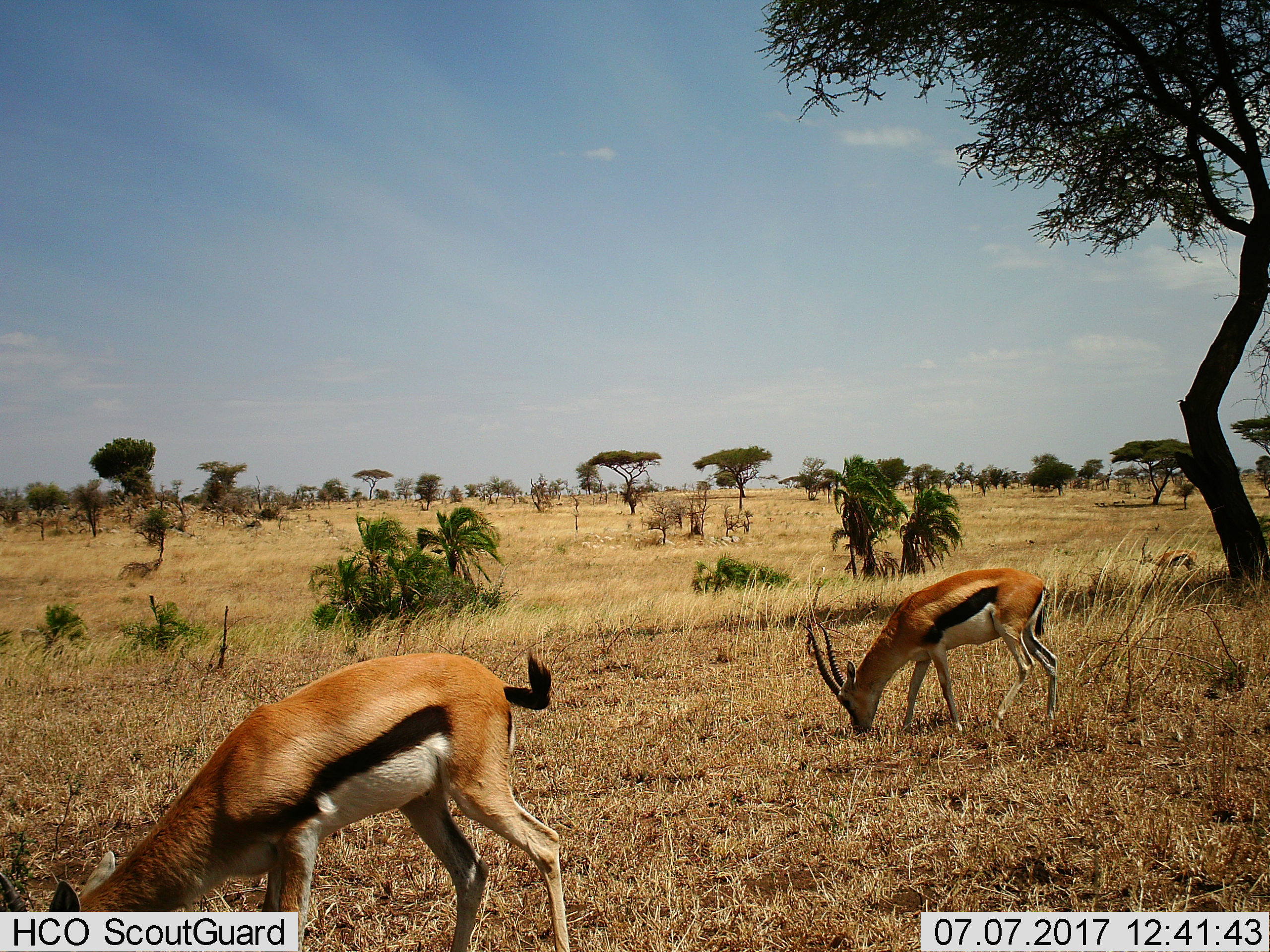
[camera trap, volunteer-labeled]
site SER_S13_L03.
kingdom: Animalia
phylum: Chordata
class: Mammalia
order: Artiodactyla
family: Bovidae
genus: Eudorcas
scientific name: Eudorcas thomsonii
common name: thomson's gazelle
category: gazellethomsons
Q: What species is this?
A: Gazellethomsons (thomson's gazelle) (Eudorcas thomsonii).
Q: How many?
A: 2.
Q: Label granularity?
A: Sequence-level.